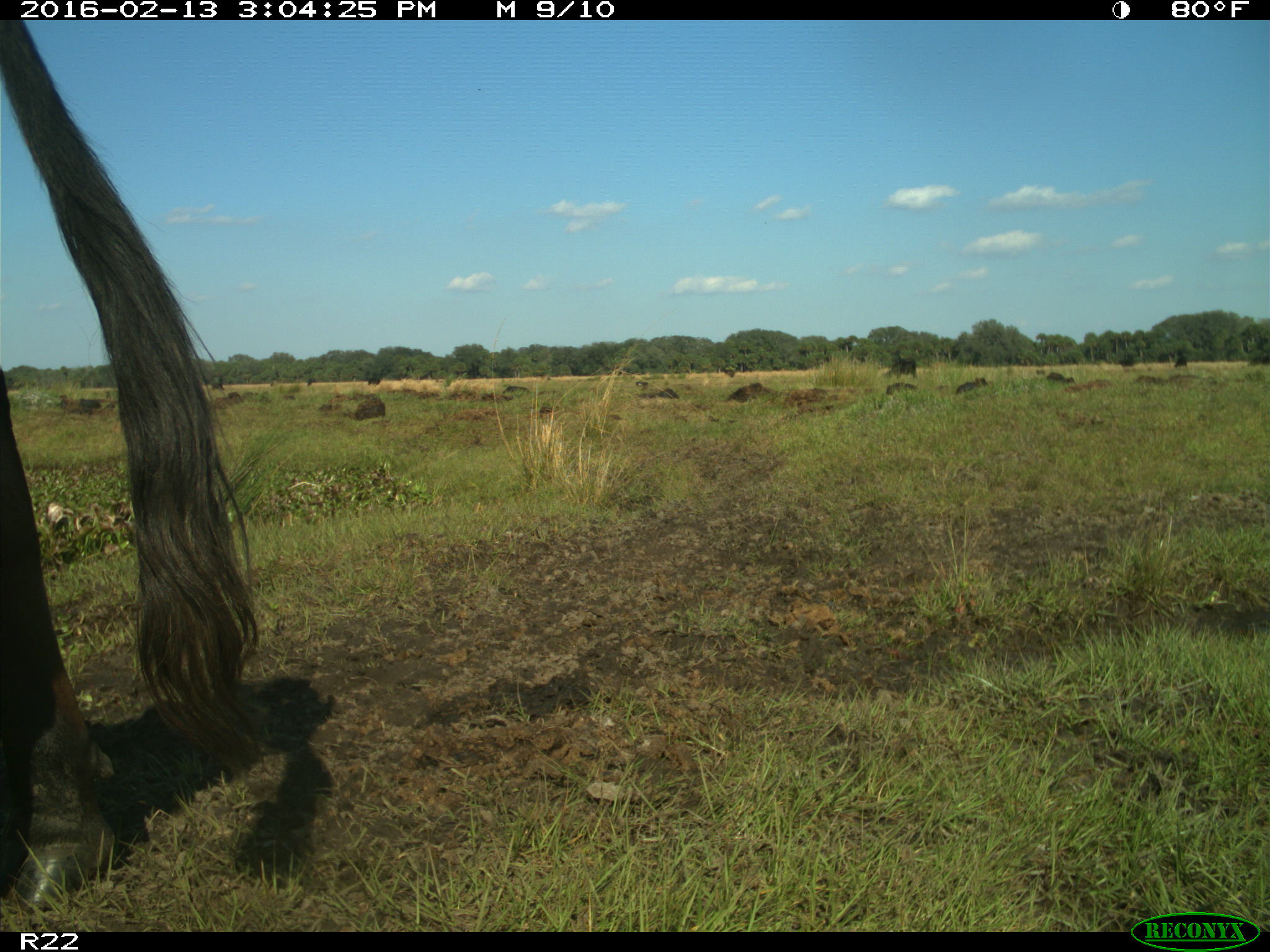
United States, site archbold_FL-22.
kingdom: Animalia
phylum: Chordata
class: Mammalia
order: Artiodactyla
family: Bovidae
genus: Bos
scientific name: Bos taurus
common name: domestic cow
Bos taurus (domestic cow).